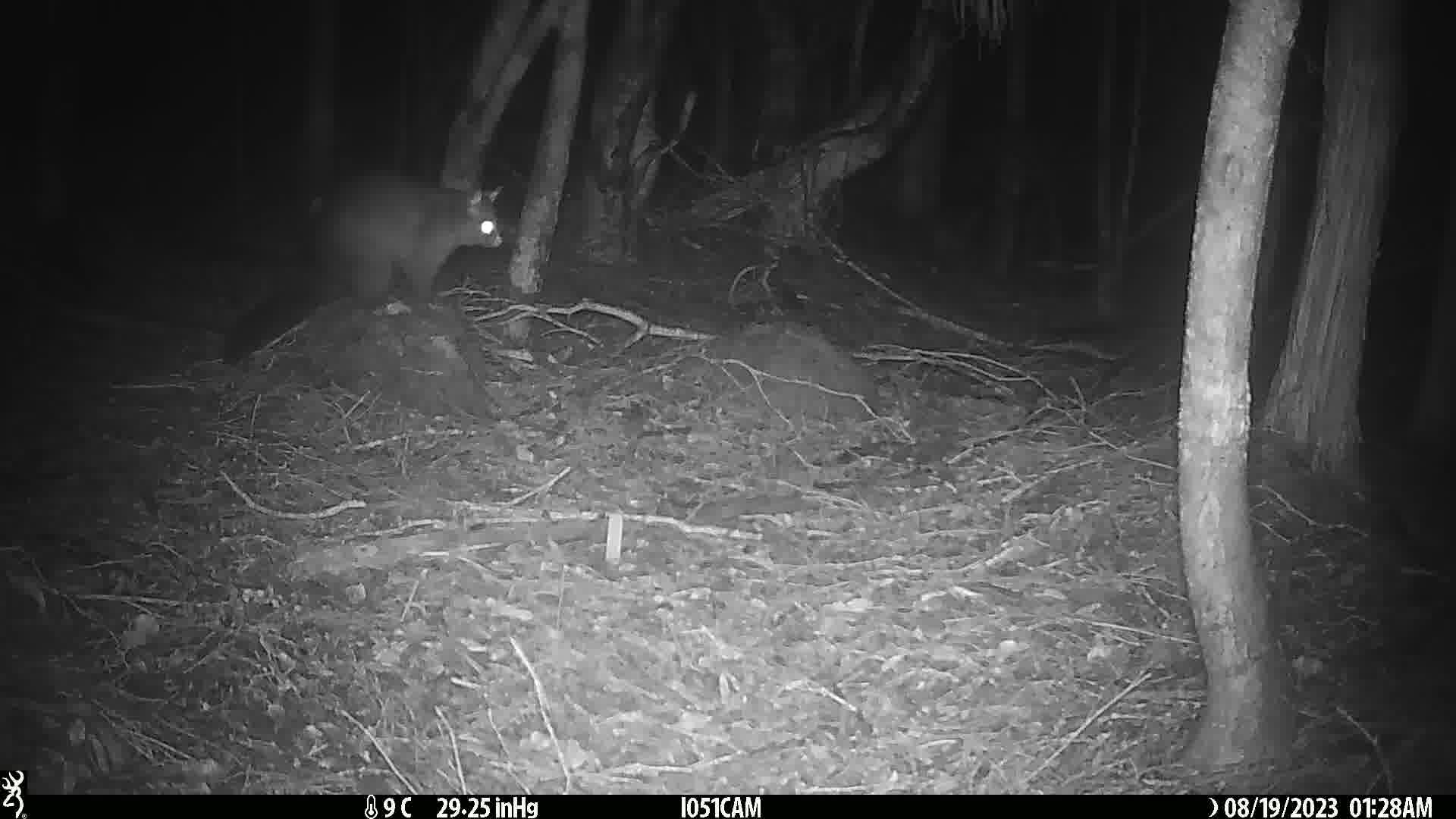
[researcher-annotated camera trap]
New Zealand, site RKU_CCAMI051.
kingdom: Animalia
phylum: Chordata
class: Mammalia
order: Diprotodontia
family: Phalangeridae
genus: Trichosurus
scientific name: Trichosurus vulpecula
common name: common brushtail possum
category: possum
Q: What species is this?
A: Possum (common brushtail possum) (Trichosurus vulpecula).